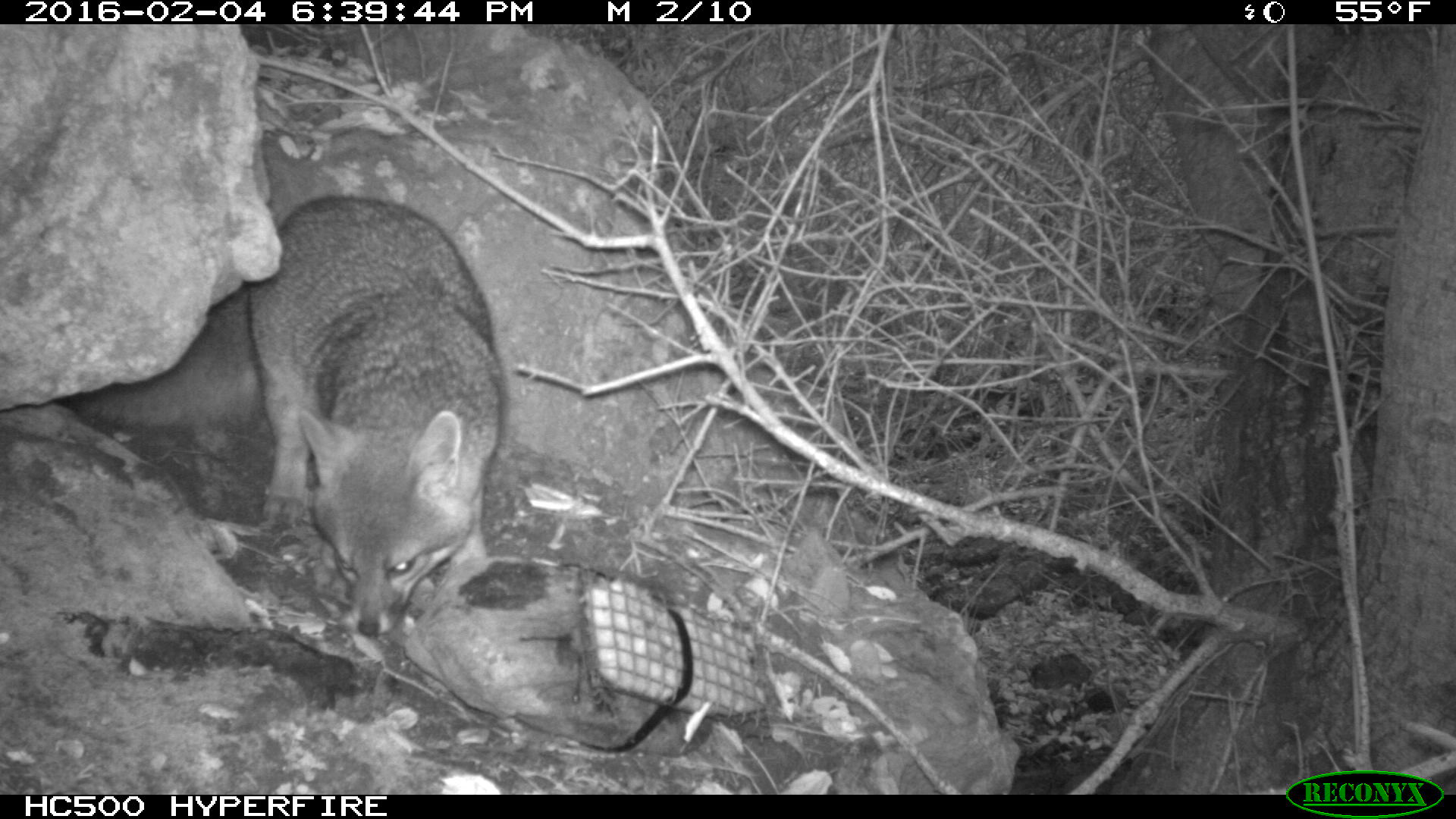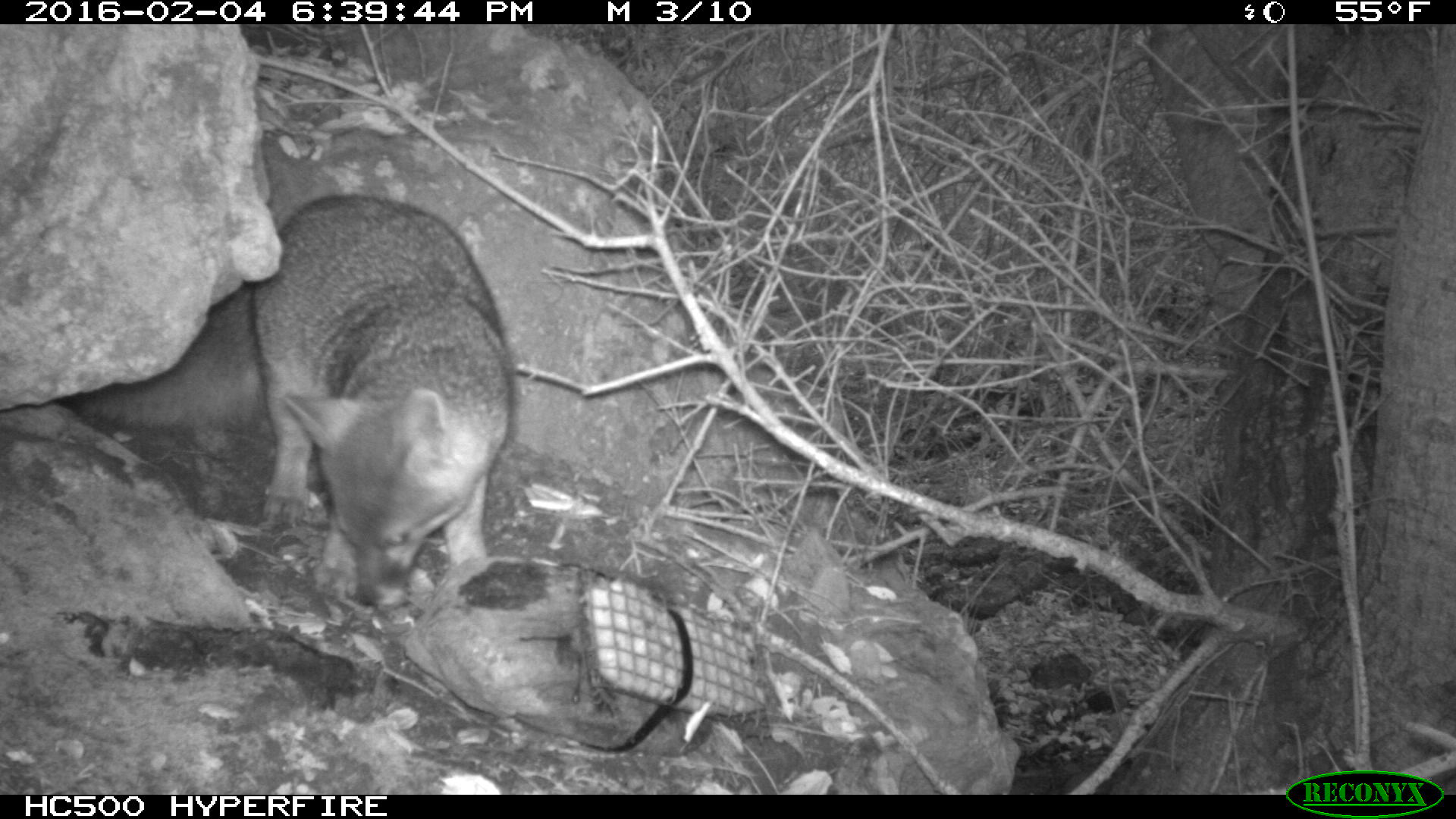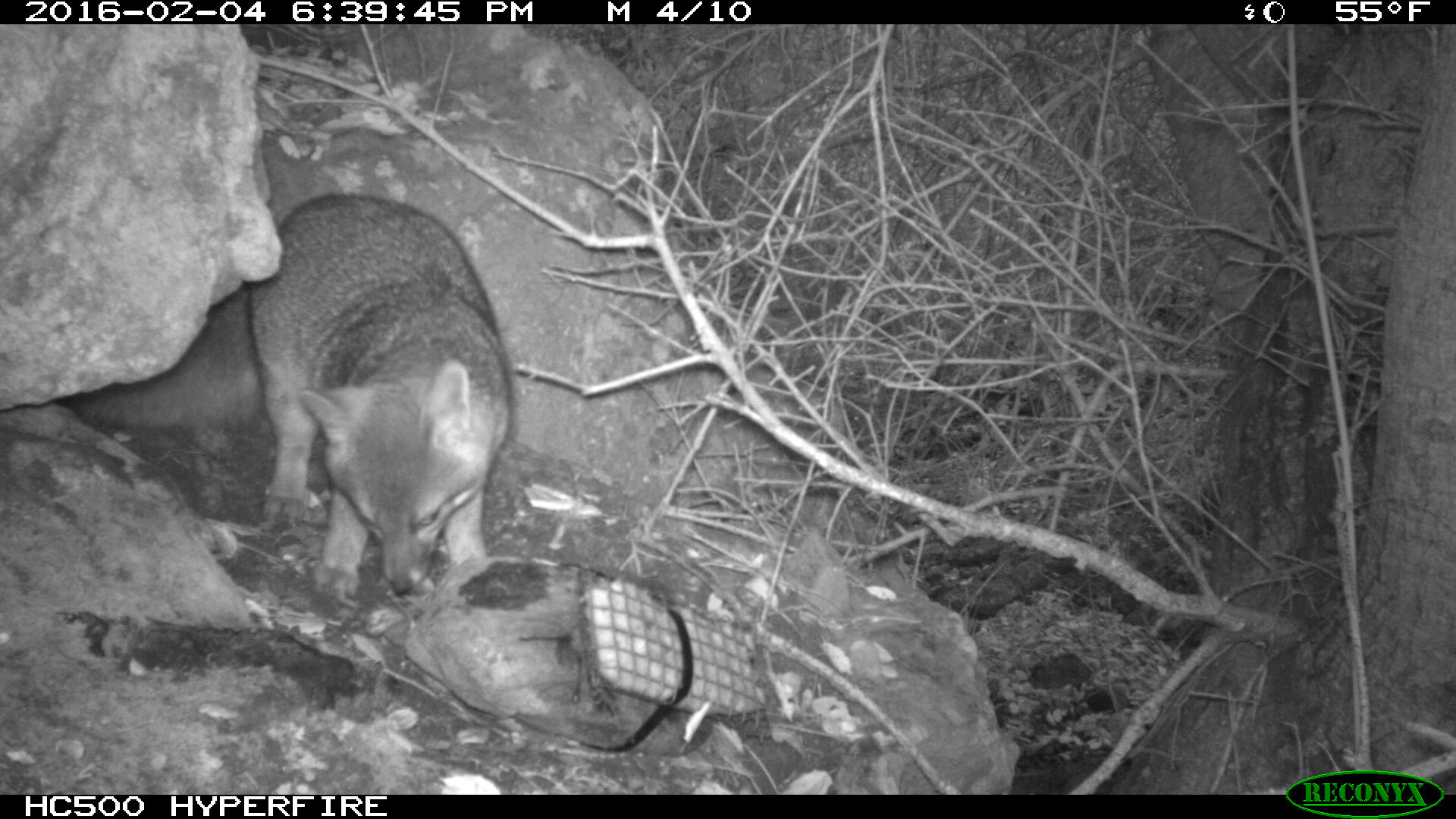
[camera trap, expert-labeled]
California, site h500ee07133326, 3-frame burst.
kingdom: Animalia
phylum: Chordata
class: Mammalia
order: Carnivora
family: Canidae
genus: Urocyon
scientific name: Urocyon littoralis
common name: island fox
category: fox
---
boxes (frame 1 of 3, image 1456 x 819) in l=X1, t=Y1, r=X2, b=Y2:
fox: l=63, t=195, r=501, b=635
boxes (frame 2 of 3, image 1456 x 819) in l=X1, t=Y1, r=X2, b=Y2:
fox: l=63, t=195, r=513, b=608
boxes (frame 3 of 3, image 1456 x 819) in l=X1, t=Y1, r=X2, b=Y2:
fox: l=64, t=192, r=514, b=596